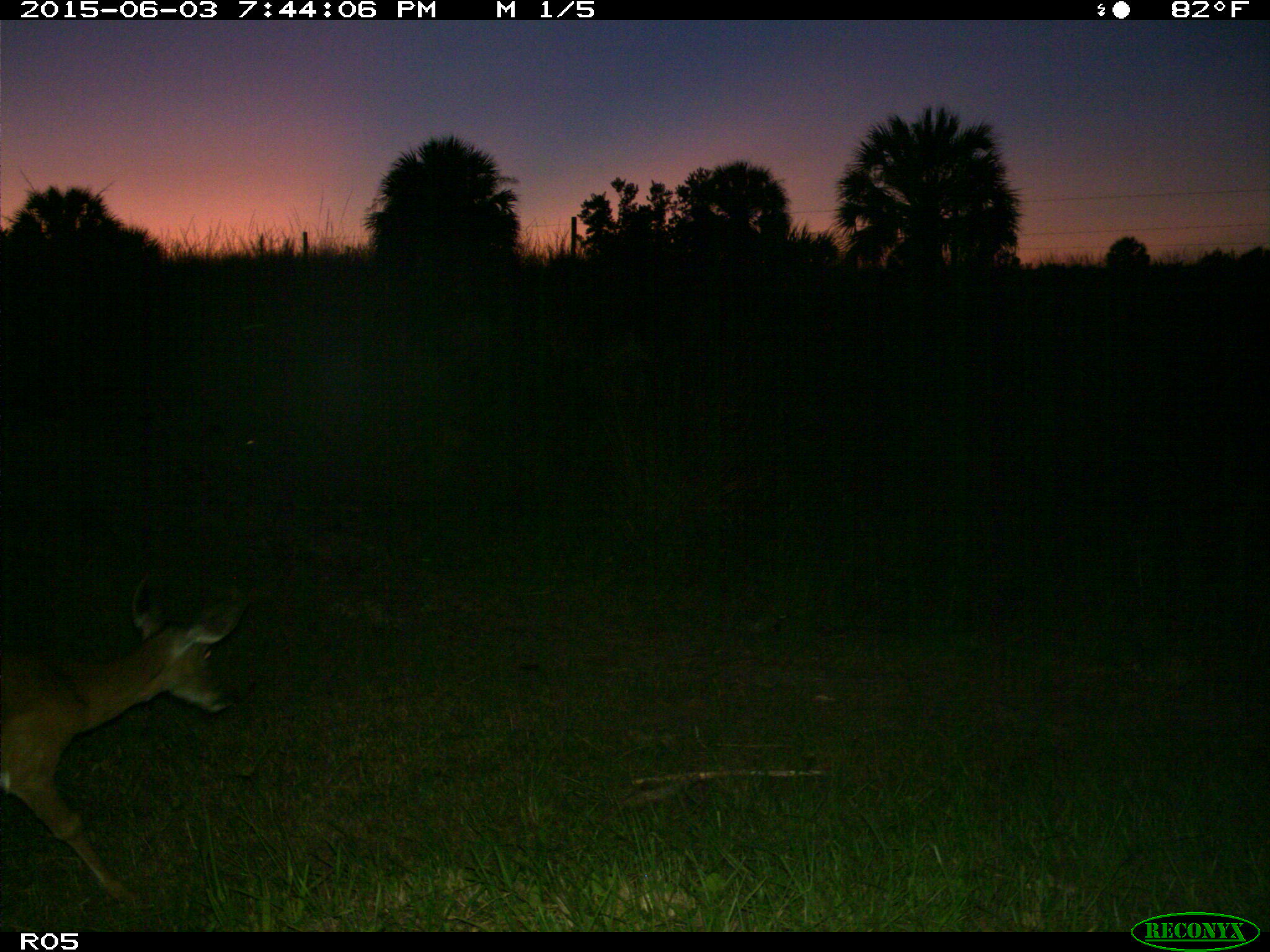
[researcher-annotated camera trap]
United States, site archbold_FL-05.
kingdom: Animalia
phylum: Chordata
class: Mammalia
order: Artiodactyla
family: Cervidae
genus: Odocoileus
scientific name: Odocoileus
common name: deer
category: unidentified deer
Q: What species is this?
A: Unidentified deer (deer) (Odocoileus).